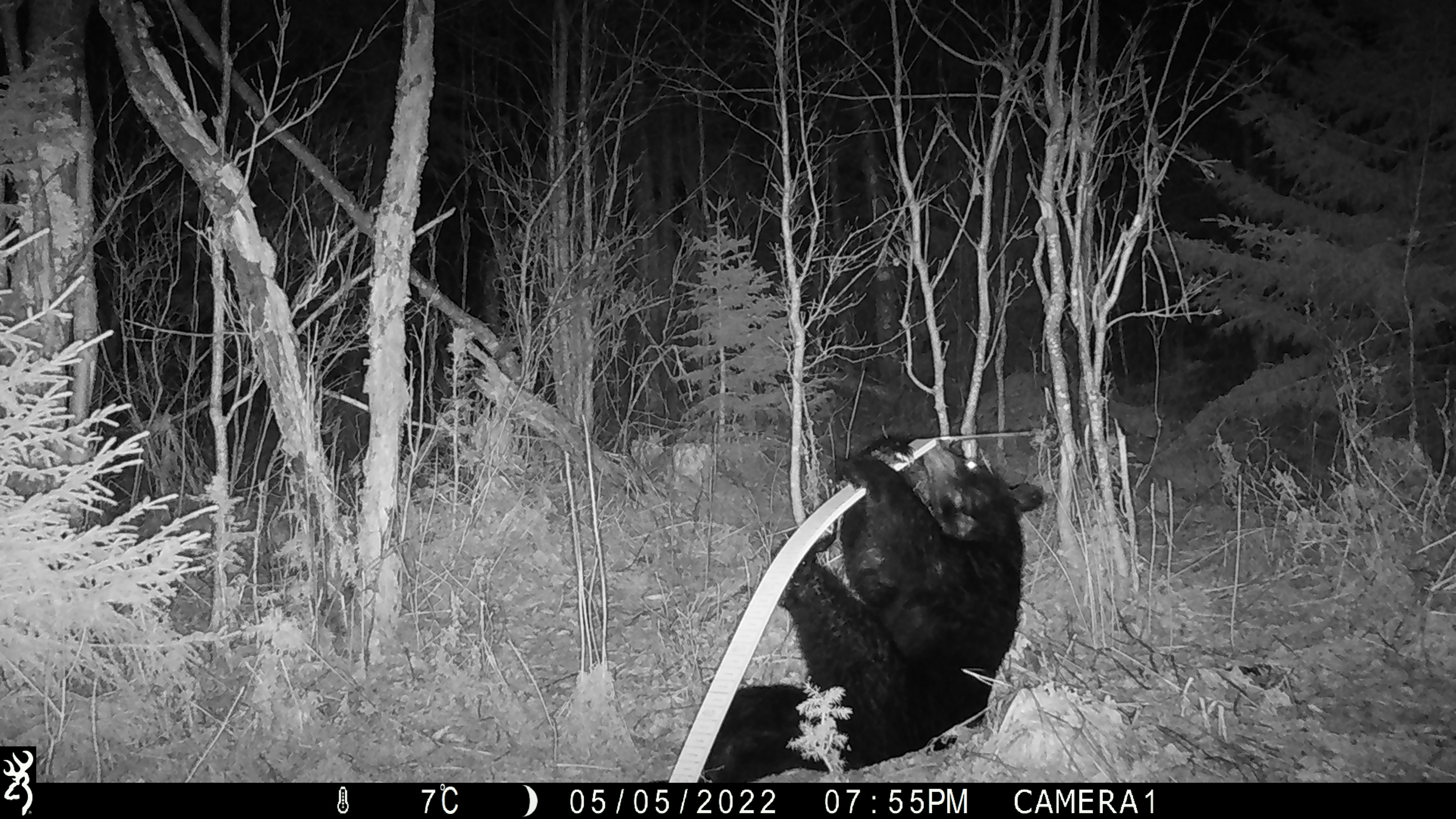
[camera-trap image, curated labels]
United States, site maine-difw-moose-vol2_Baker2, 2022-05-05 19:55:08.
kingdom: Animalia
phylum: Chordata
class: Mammalia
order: Carnivora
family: Ursidae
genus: Ursus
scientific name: Ursus americanus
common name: black bear